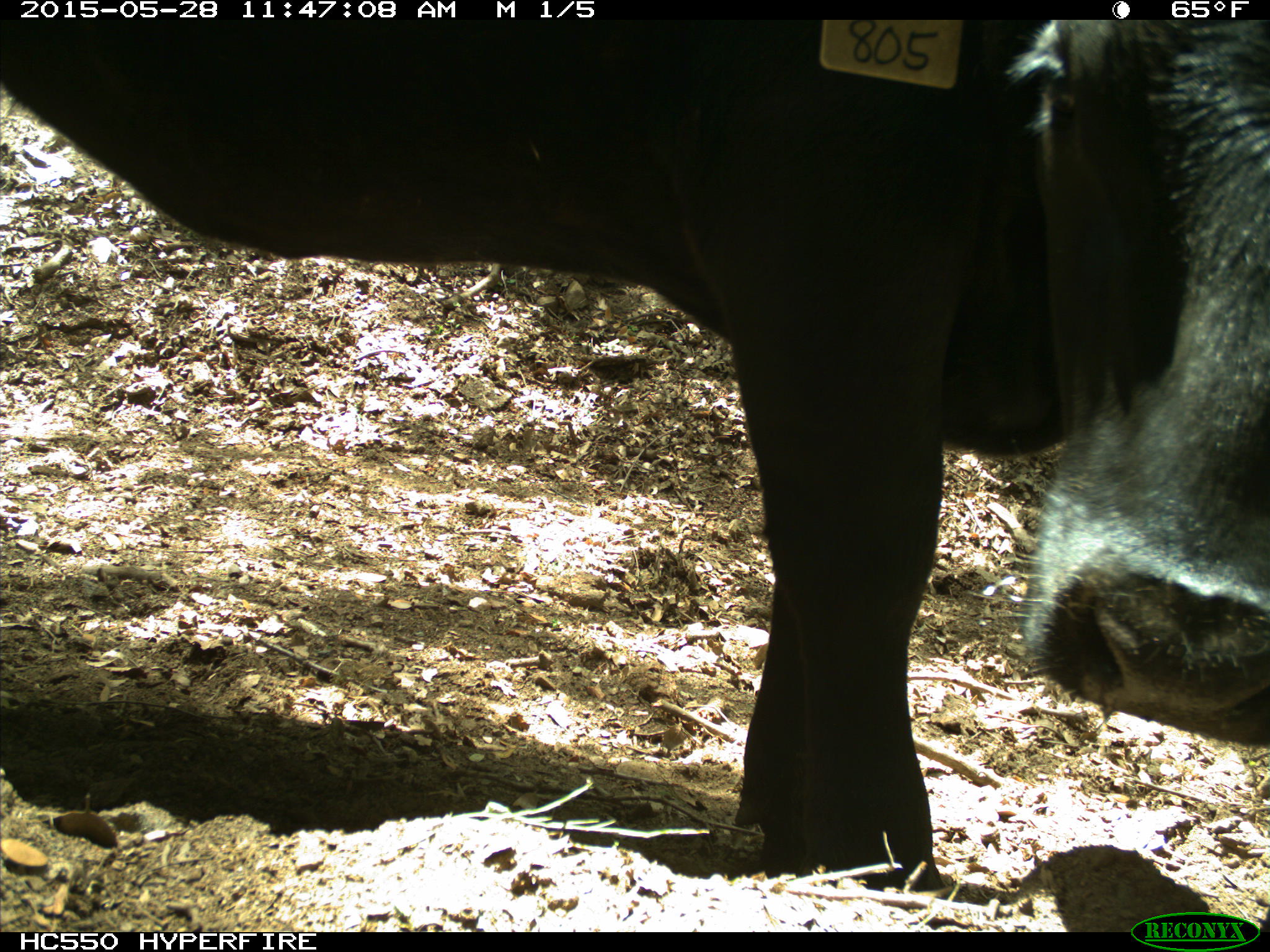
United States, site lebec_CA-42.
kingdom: Animalia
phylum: Chordata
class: Mammalia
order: Artiodactyla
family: Bovidae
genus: Bos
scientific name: Bos taurus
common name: domestic cow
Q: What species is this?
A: Bos taurus (domestic cow).